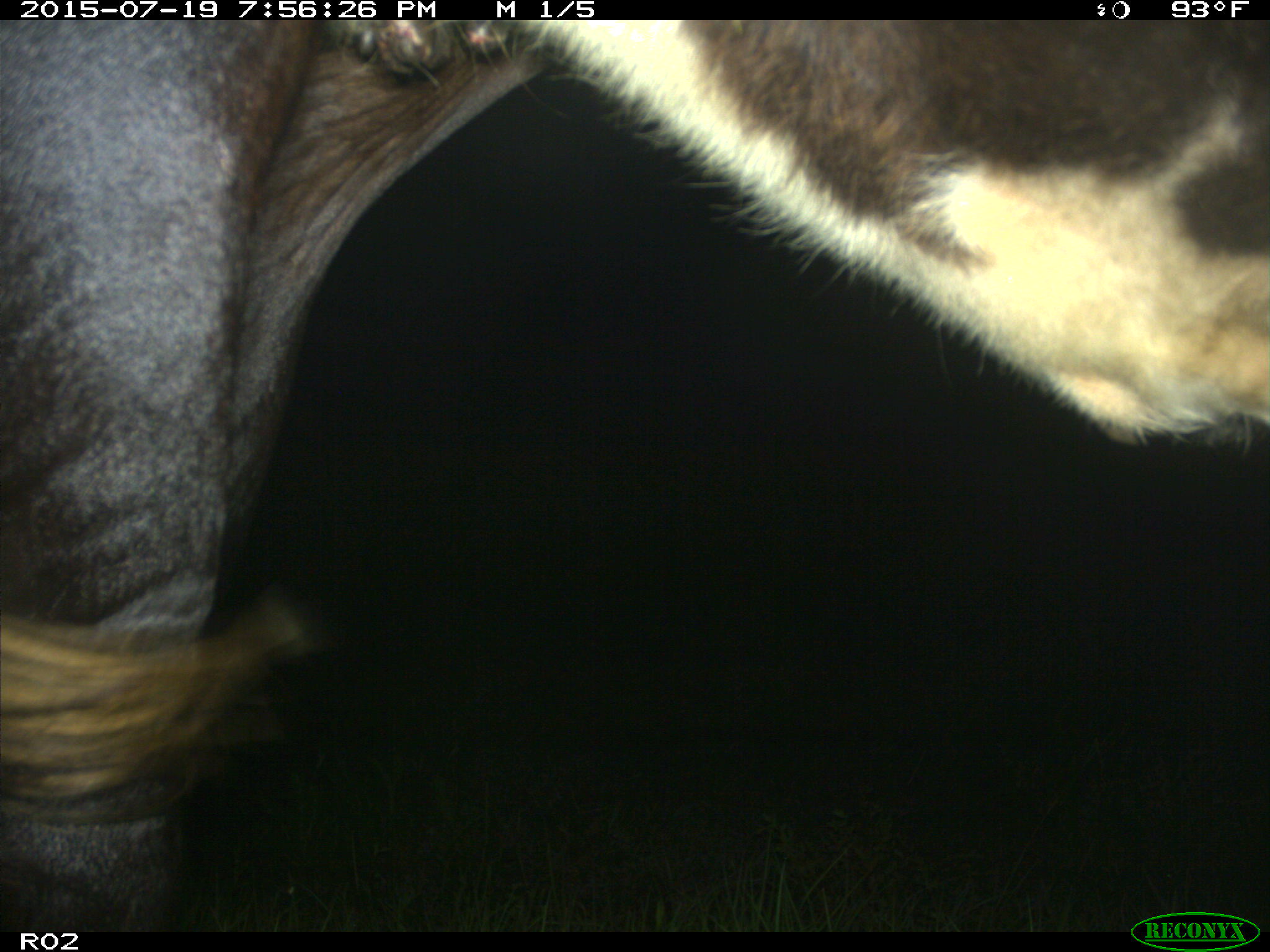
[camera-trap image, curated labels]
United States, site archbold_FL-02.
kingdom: Animalia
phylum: Chordata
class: Mammalia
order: Artiodactyla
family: Bovidae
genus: Bos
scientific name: Bos taurus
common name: domestic cow